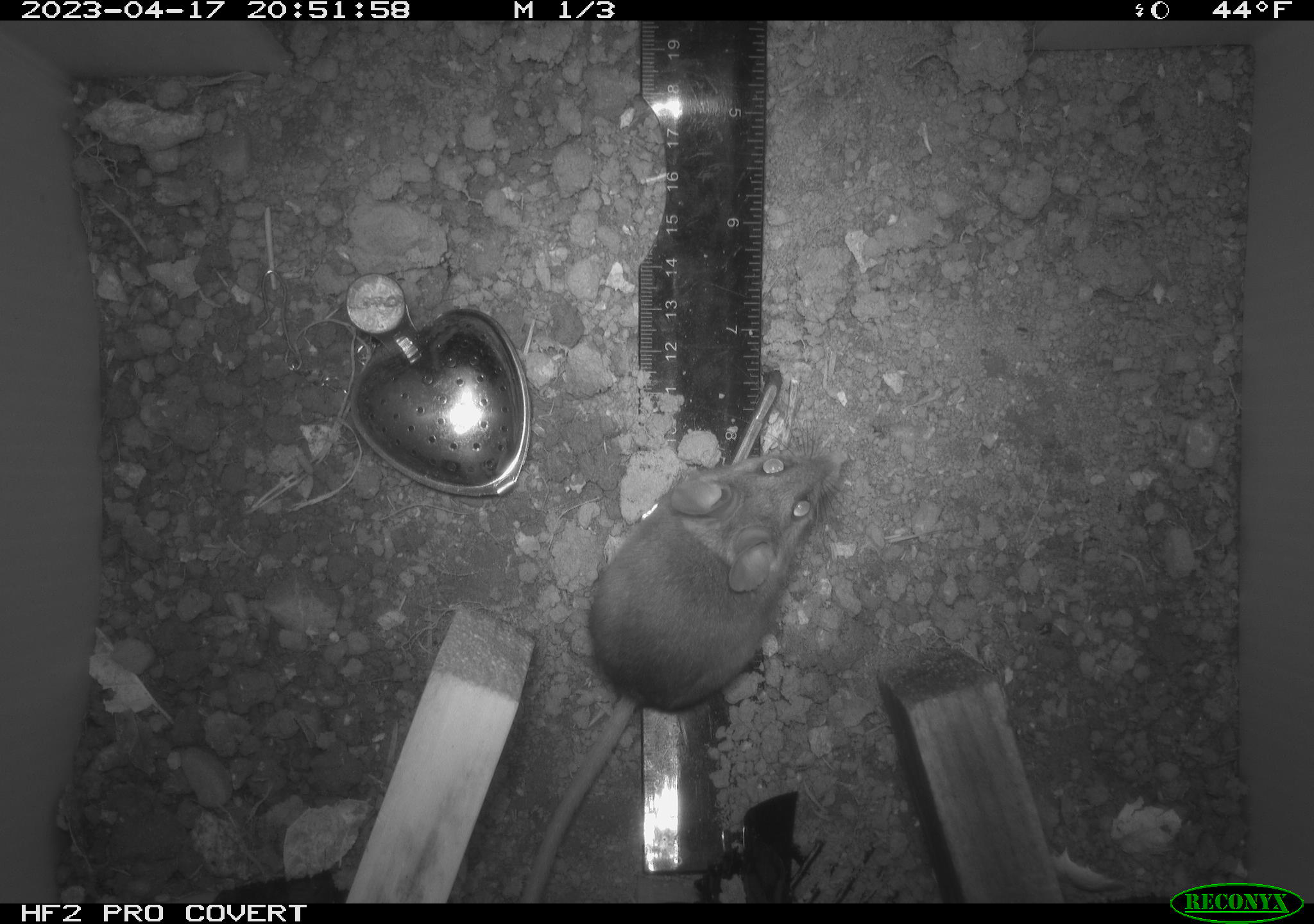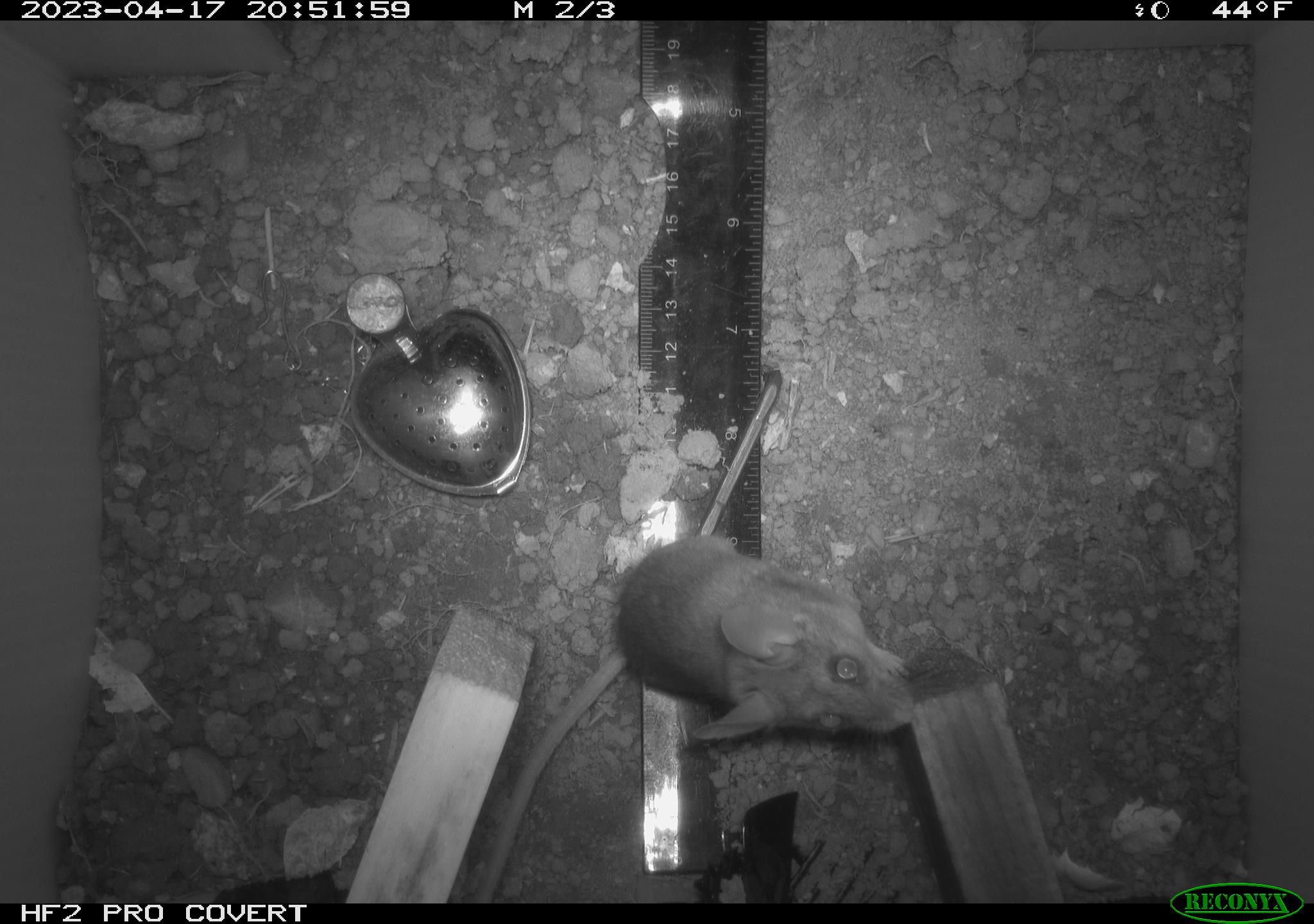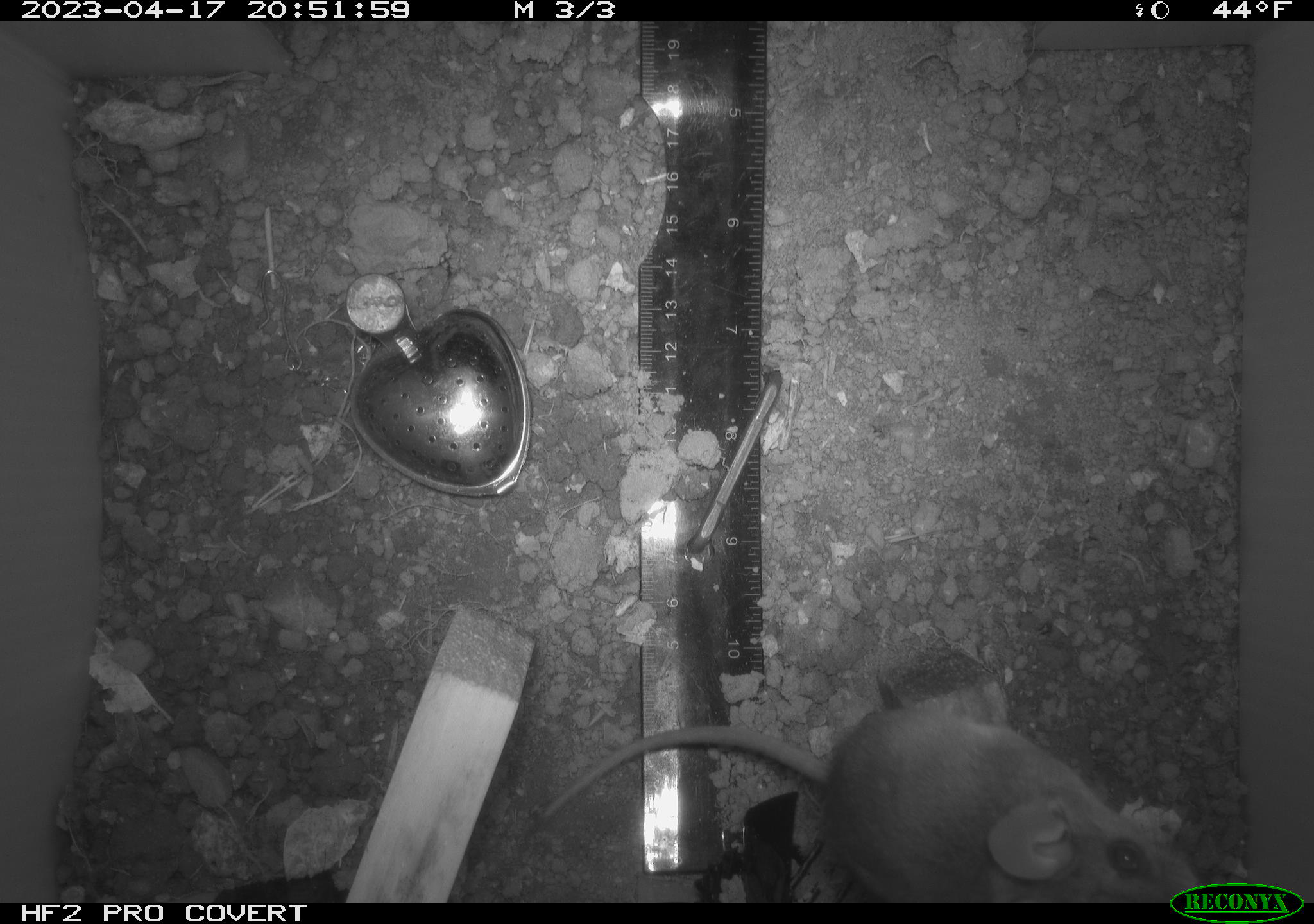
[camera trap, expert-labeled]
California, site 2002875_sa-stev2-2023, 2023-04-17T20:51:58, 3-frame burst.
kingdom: Animalia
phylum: Chordata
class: Mammalia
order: Rodentia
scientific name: Rodentia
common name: mouse species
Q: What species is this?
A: Mouse species (Rodentia).